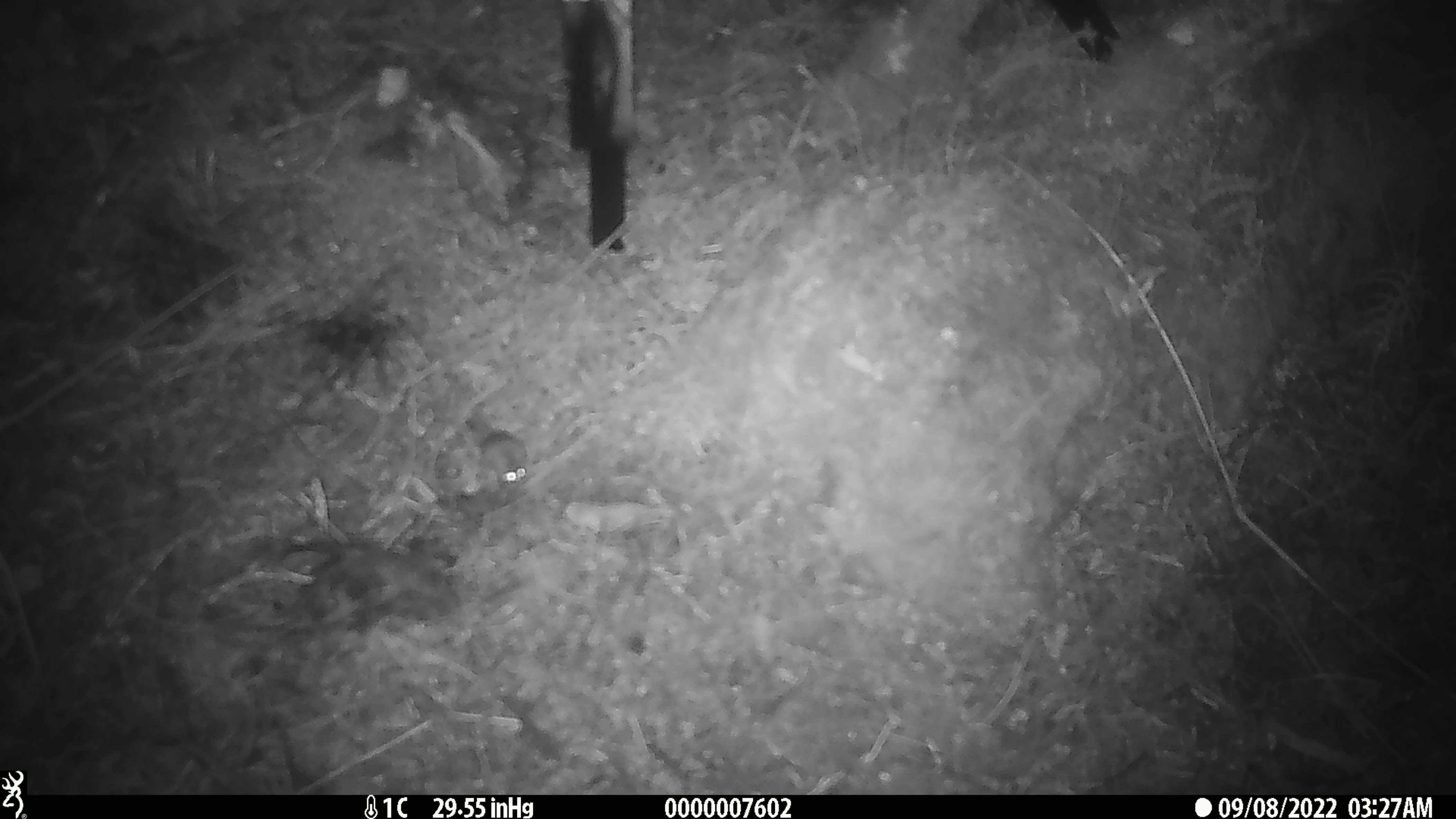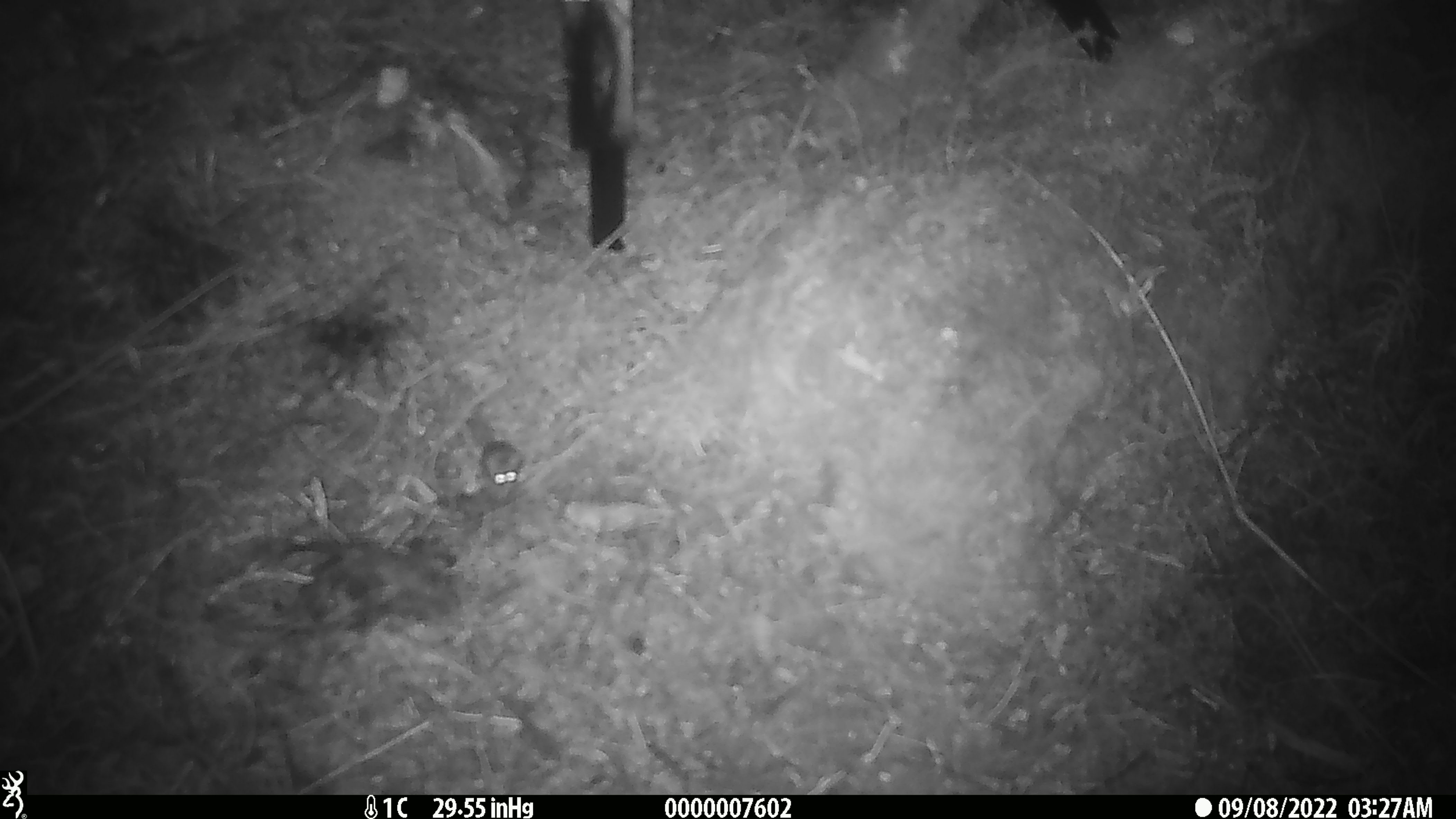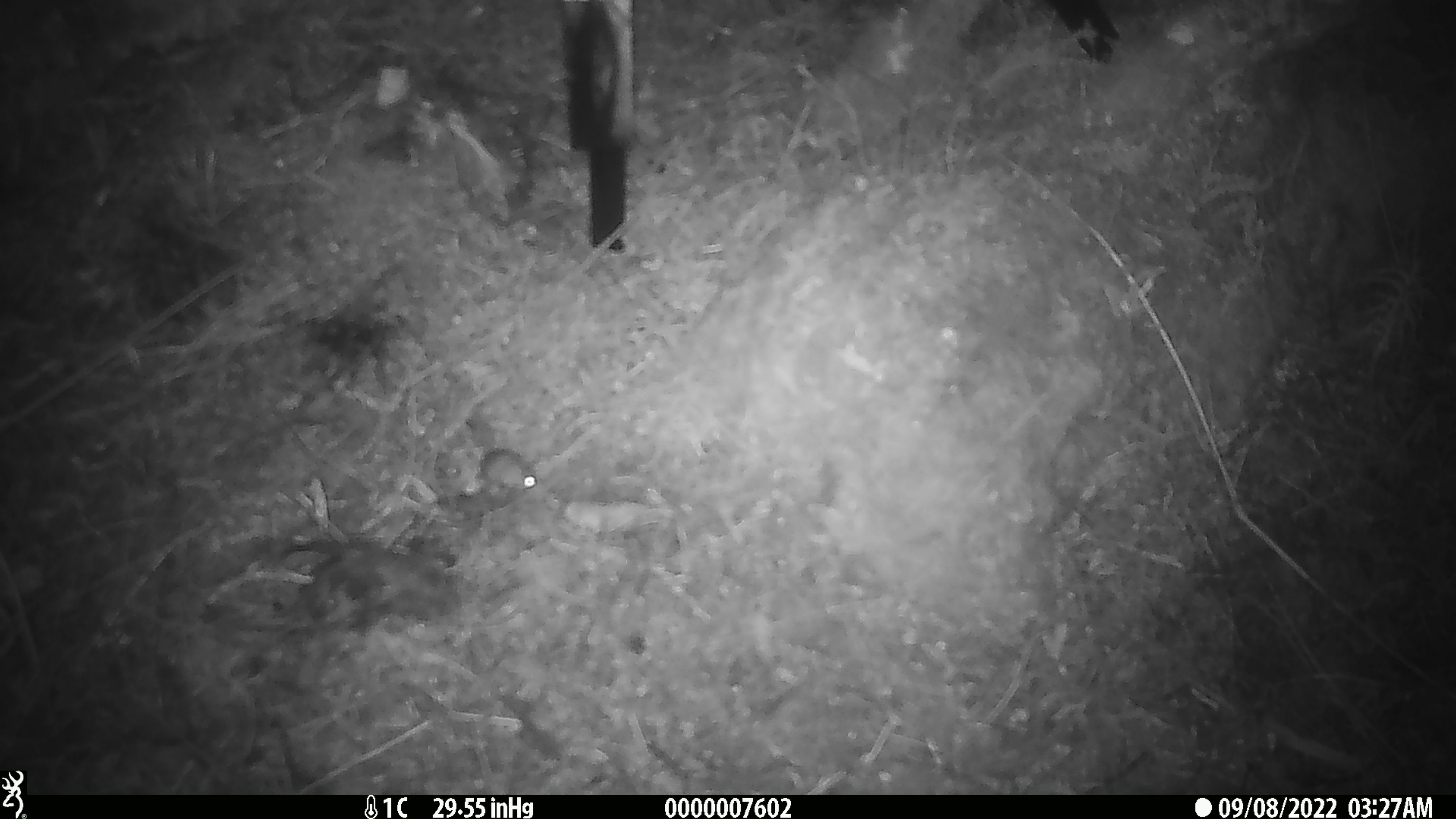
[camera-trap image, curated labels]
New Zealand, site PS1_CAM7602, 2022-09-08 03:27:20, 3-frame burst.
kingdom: Animalia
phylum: Chordata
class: Mammalia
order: Rodentia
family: Muridae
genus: Mus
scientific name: Mus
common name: mouse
Mouse (Mus).